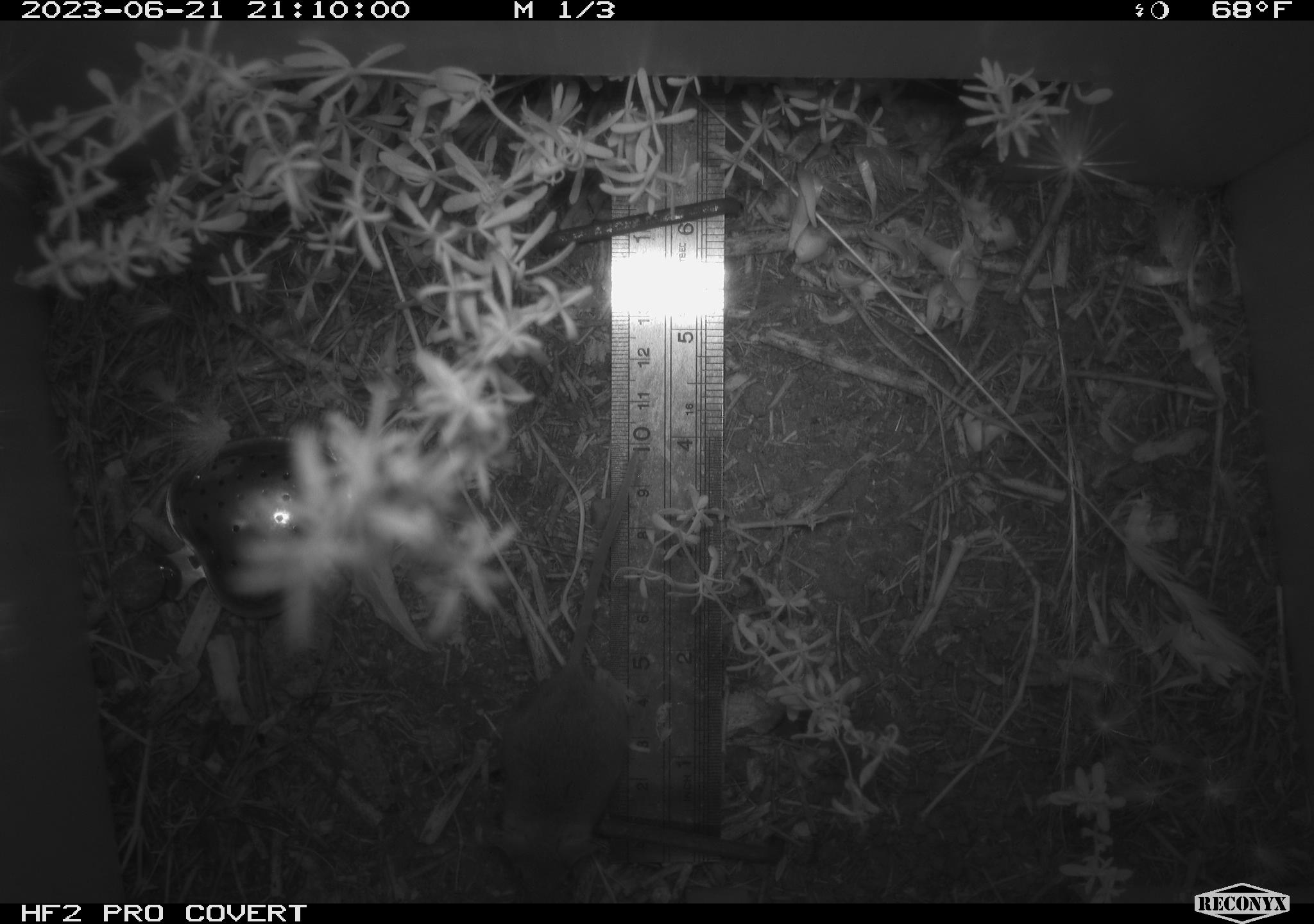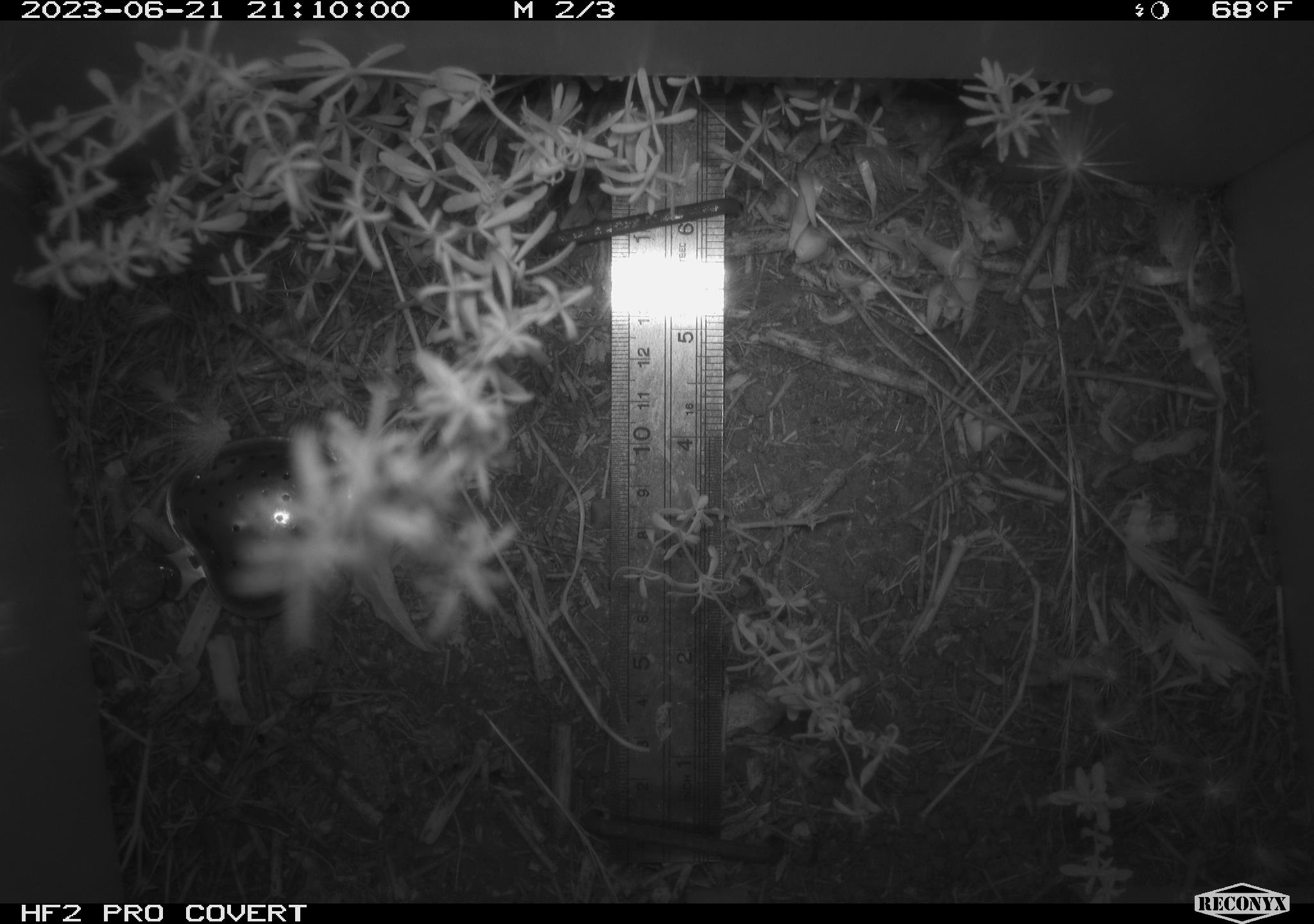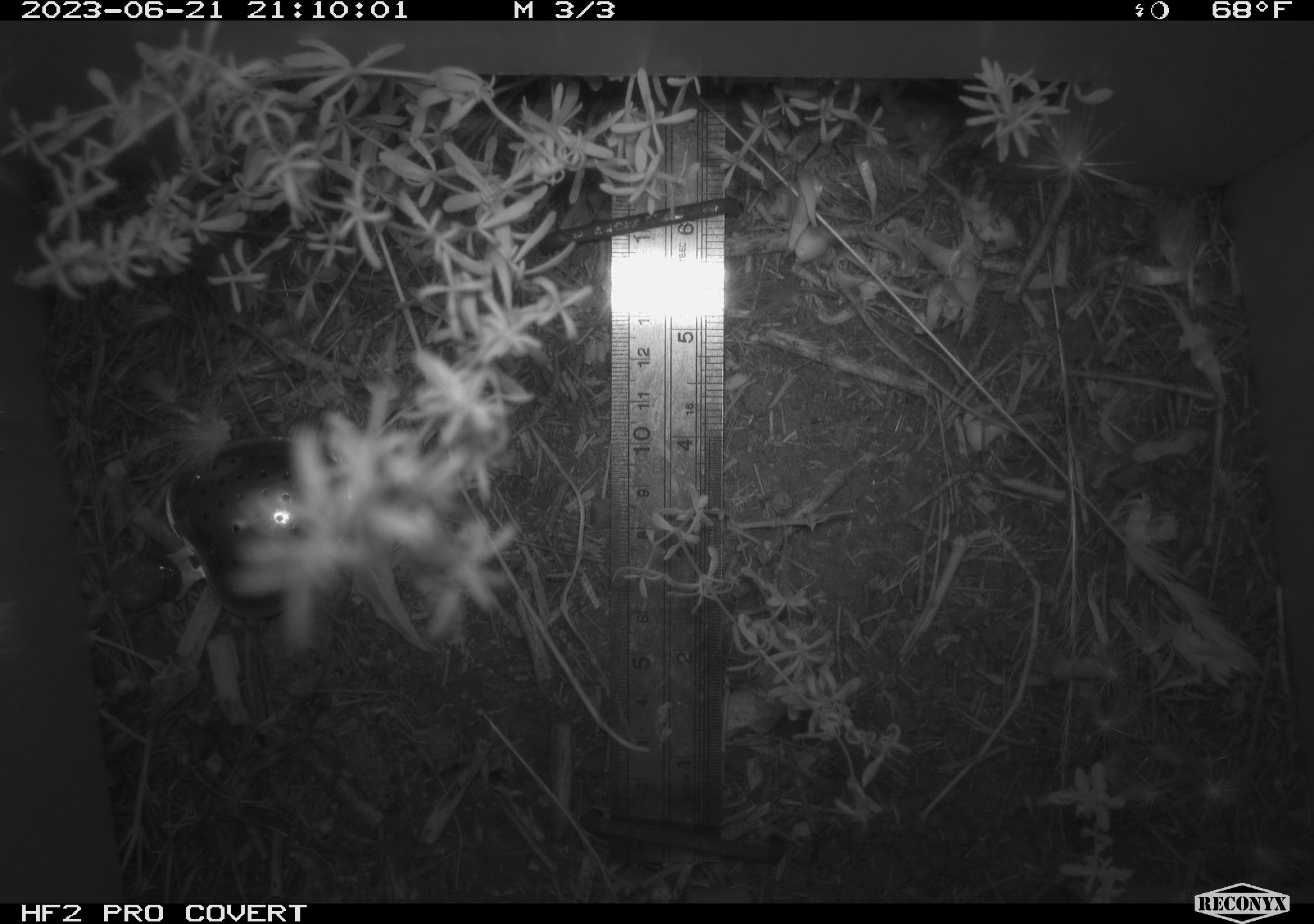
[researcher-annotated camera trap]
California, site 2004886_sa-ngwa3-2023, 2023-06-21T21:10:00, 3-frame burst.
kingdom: Animalia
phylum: Chordata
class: Mammalia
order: Rodentia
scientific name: Rodentia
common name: mouse species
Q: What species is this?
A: Mouse species (Rodentia).